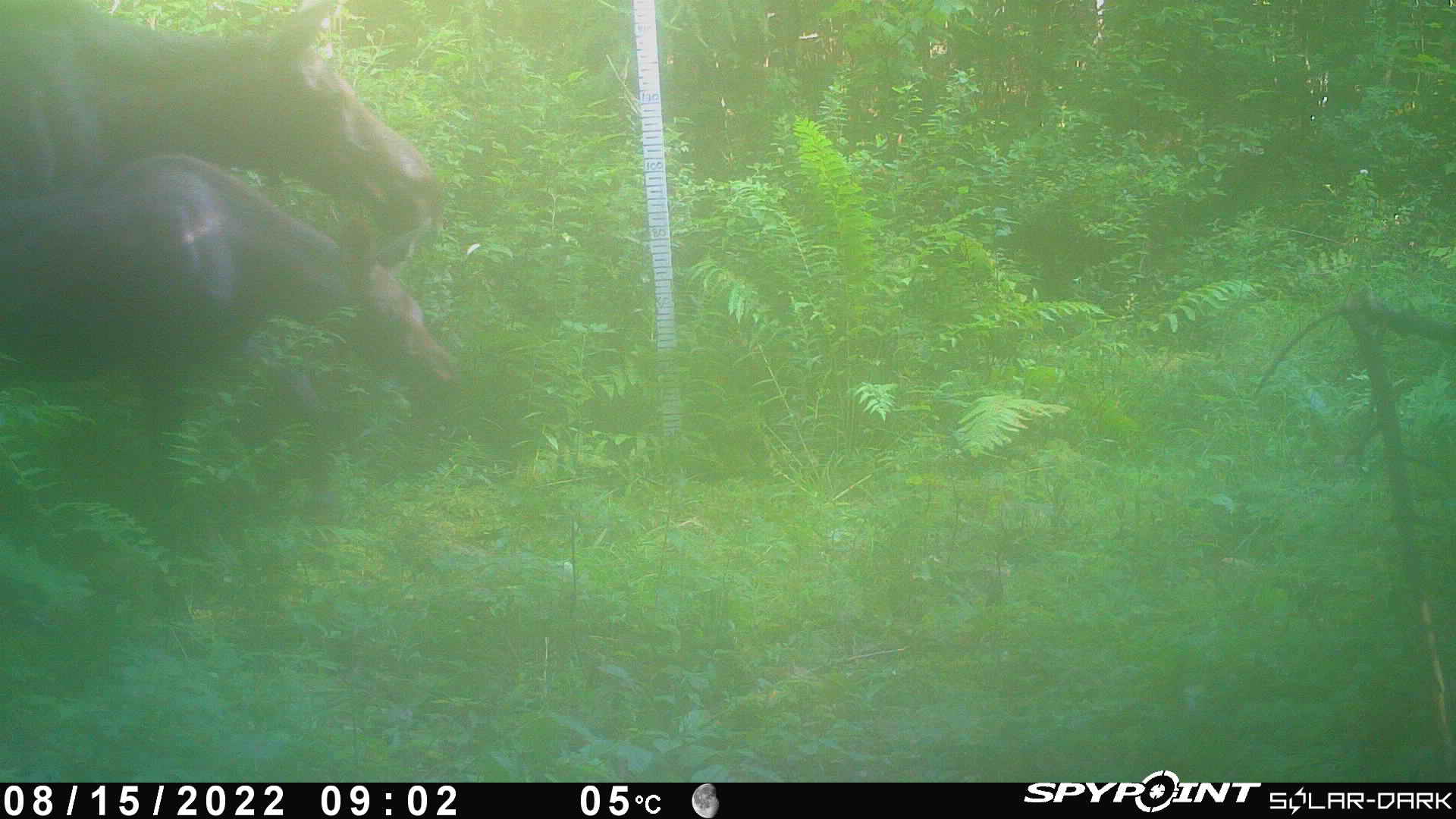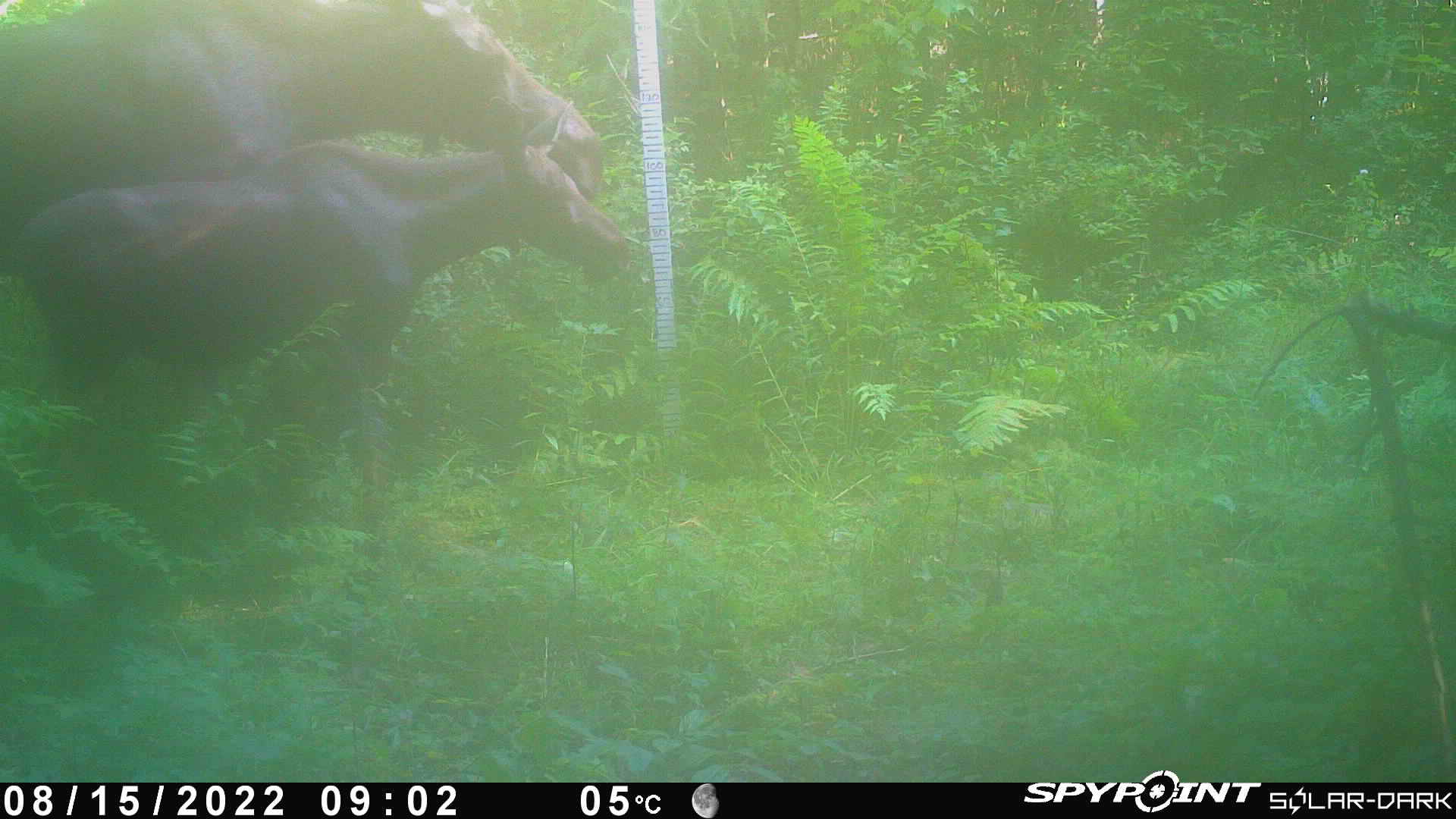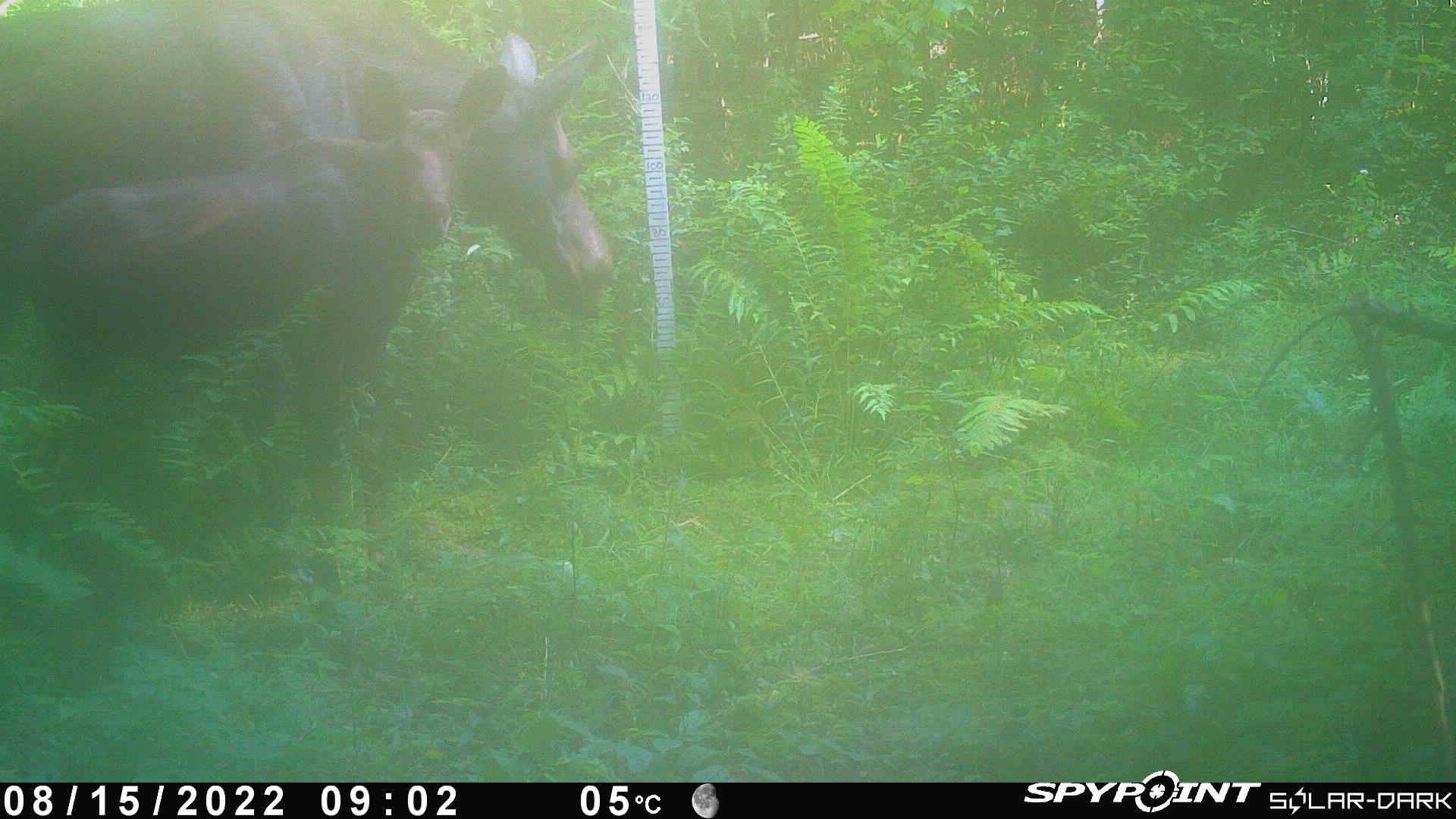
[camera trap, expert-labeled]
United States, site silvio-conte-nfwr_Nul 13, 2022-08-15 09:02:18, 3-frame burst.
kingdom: Animalia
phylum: Chordata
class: Mammalia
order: Artiodactyla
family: Cervidae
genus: Alces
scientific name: Alces alces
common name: moose